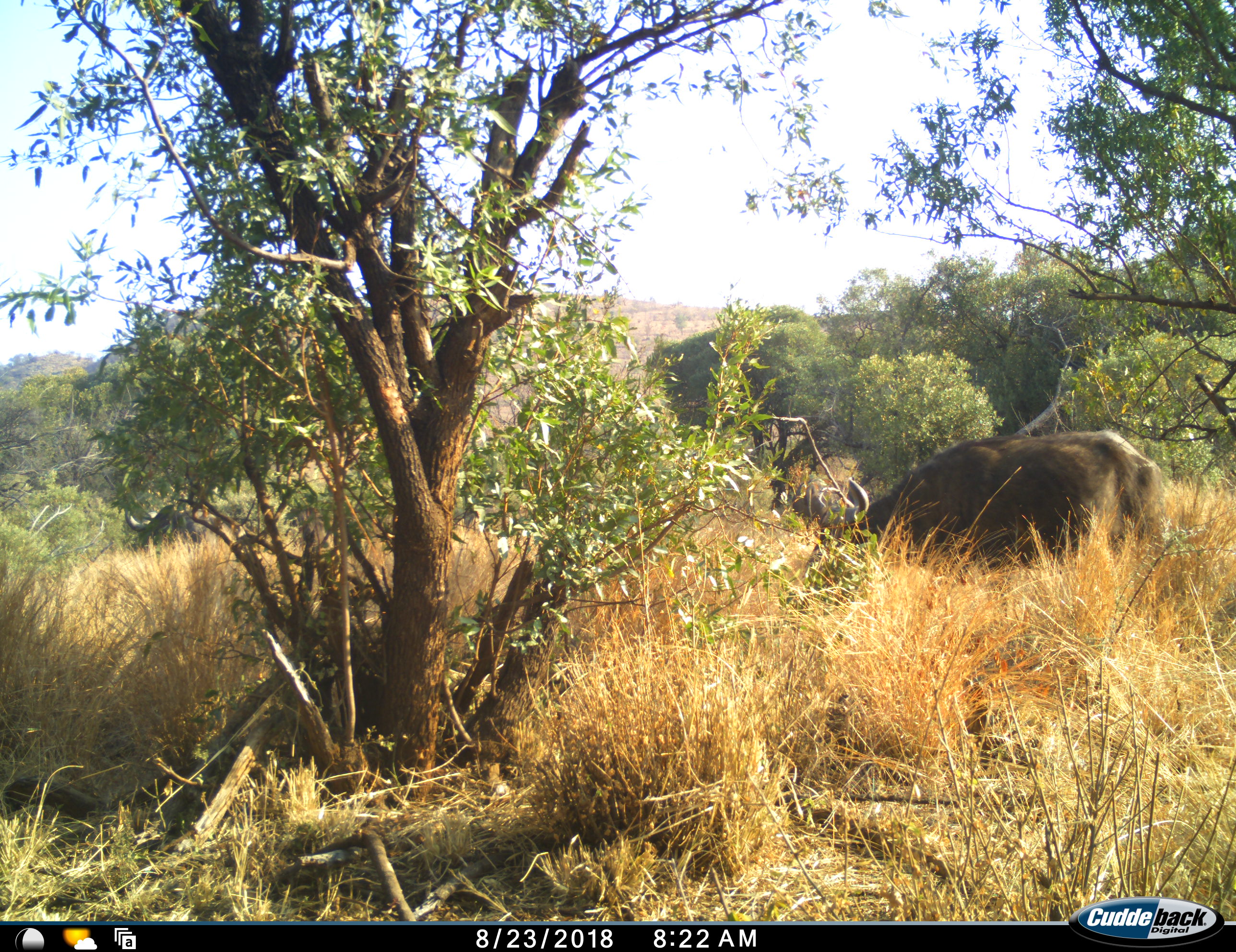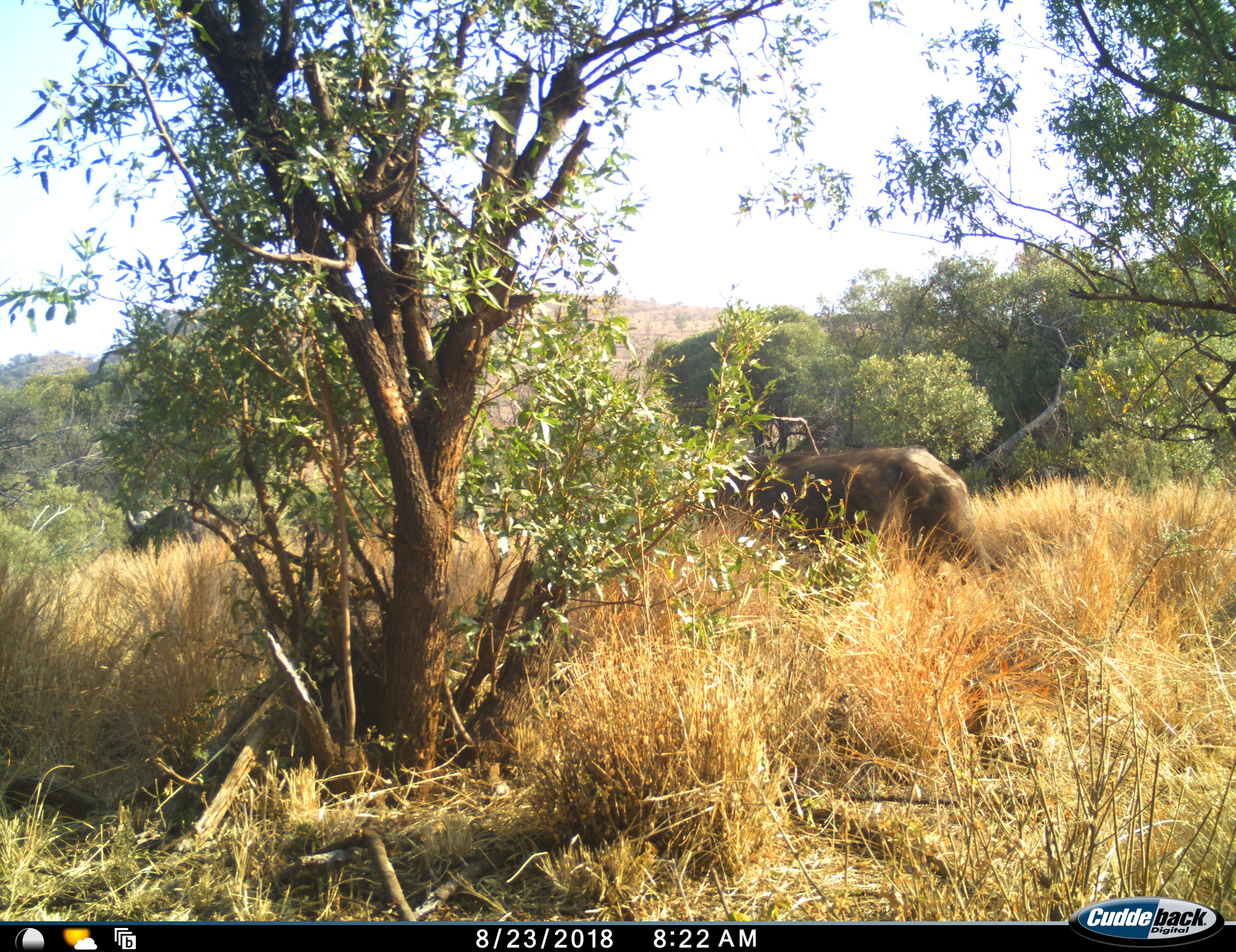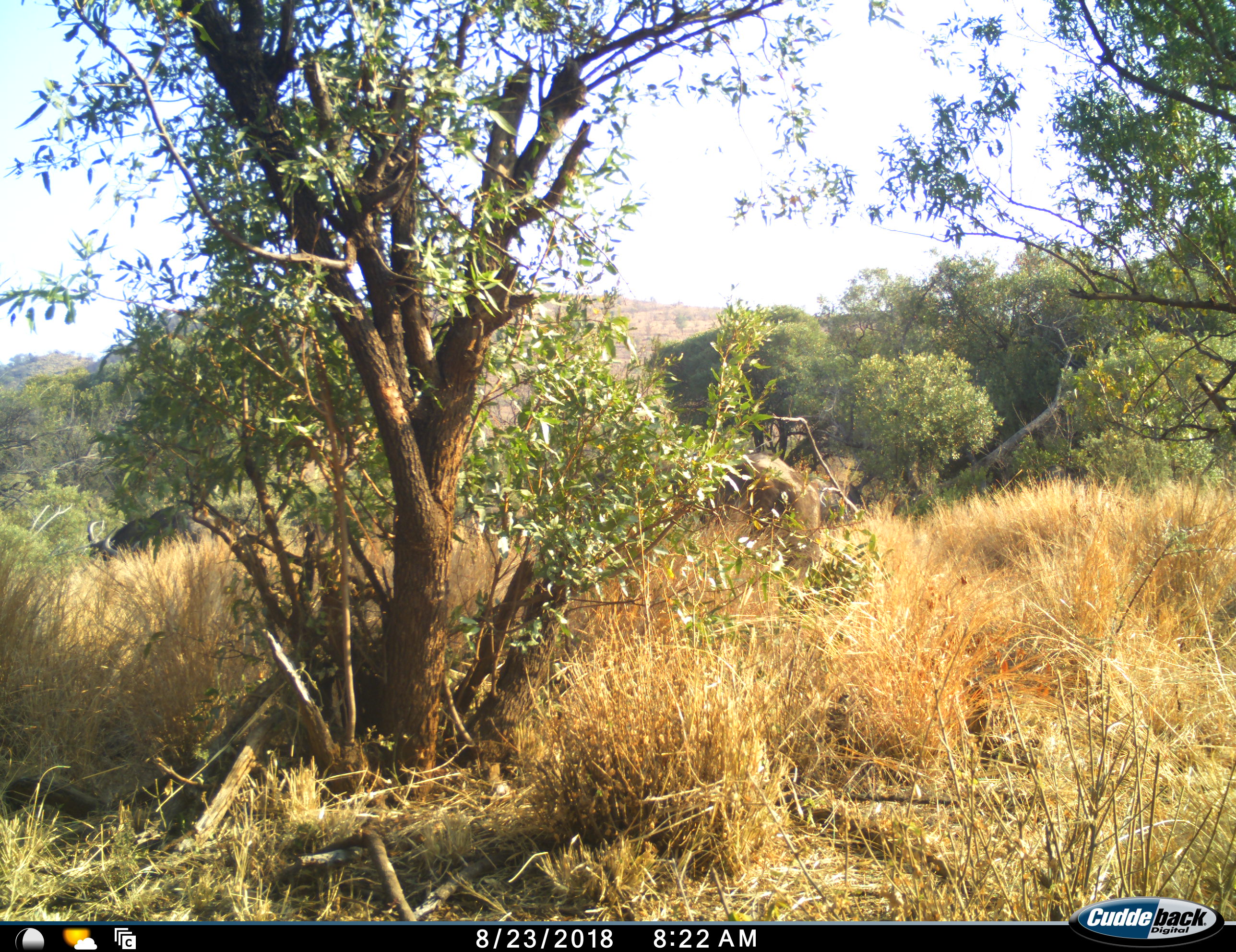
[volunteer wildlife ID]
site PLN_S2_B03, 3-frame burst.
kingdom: Animalia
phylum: Chordata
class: Mammalia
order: Artiodactyla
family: Bovidae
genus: Syncerus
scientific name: Syncerus caffer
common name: african buffalo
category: buffalo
Buffalo (african buffalo) (Syncerus caffer), count 2. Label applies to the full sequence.